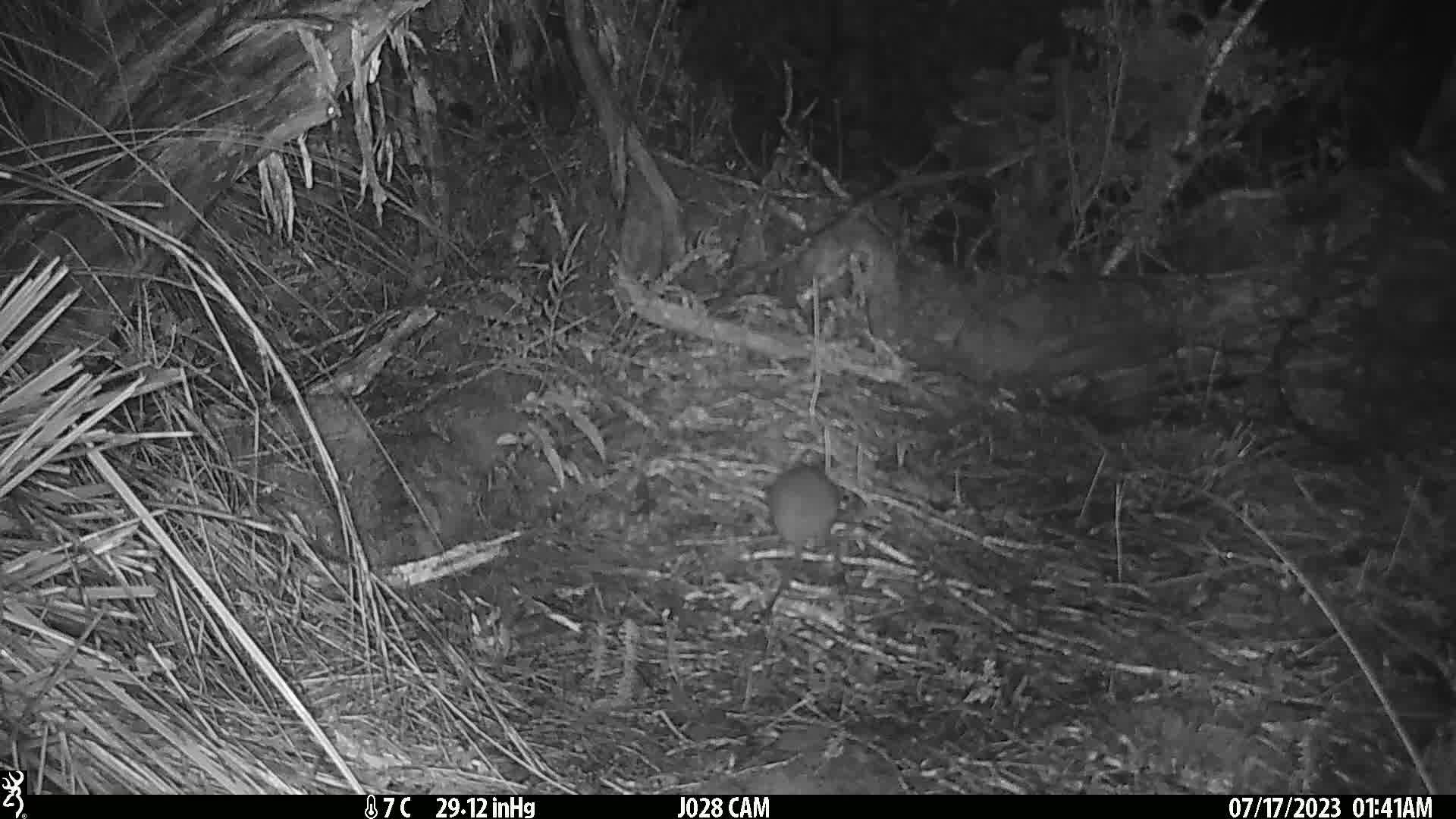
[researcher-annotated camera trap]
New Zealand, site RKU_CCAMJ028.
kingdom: Animalia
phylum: Chordata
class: Mammalia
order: Rodentia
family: Muridae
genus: Rattus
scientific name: Rattus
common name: rat